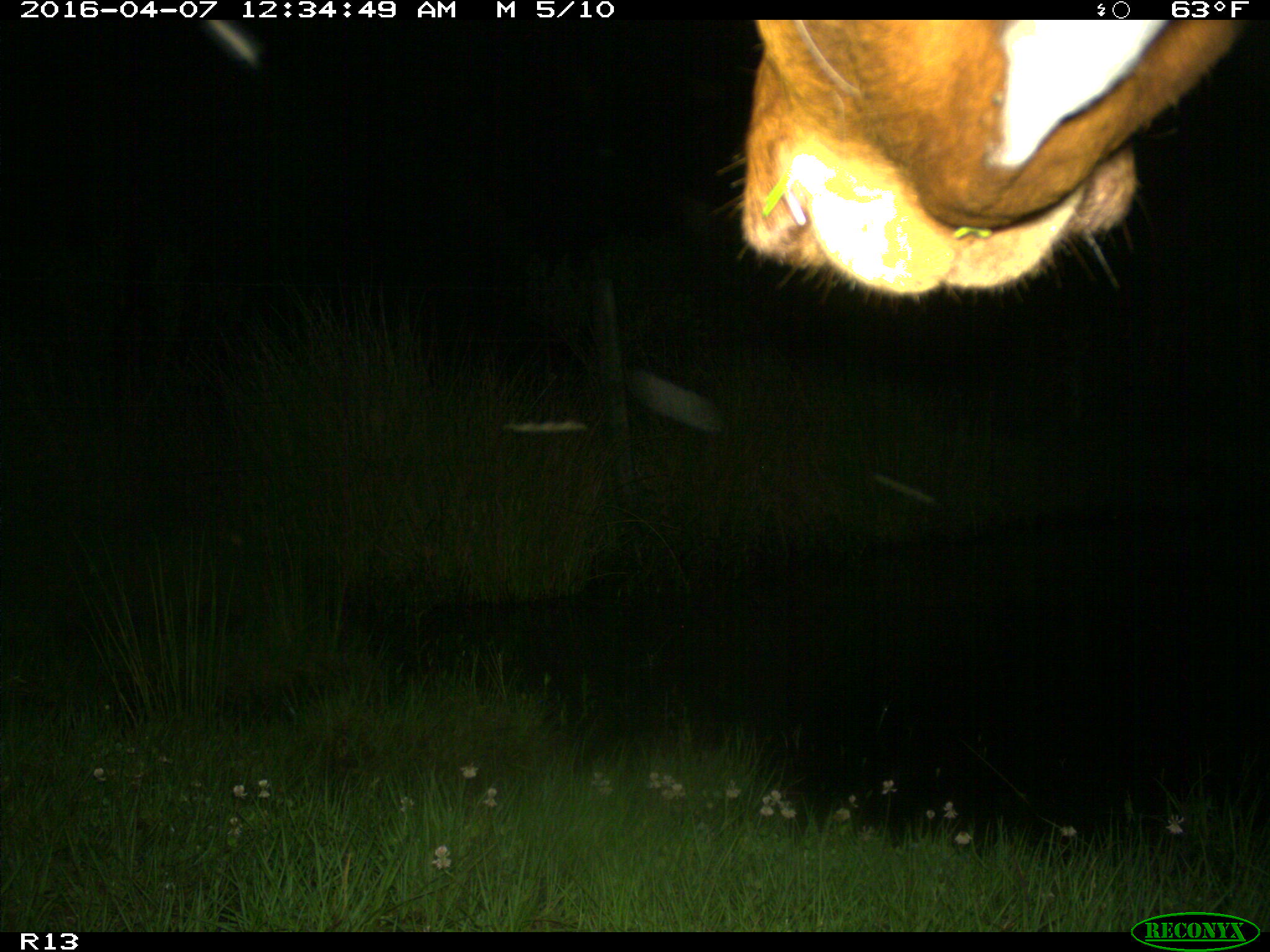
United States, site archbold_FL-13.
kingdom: Animalia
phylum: Chordata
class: Mammalia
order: Artiodactyla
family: Bovidae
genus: Bos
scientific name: Bos taurus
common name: domestic cow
Bos taurus (domestic cow).